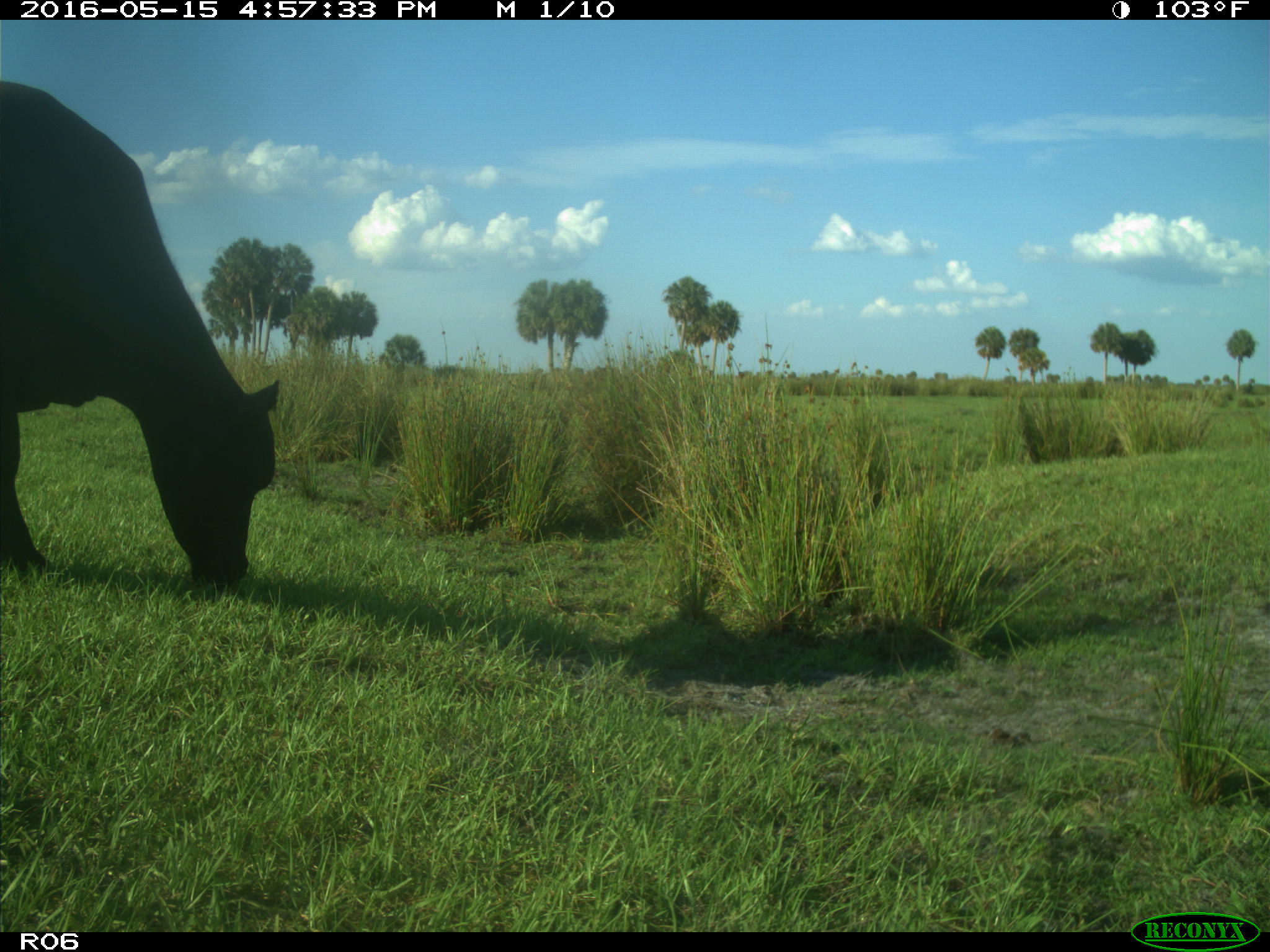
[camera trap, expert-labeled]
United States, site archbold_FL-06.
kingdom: Animalia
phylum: Chordata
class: Mammalia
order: Artiodactyla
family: Bovidae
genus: Bos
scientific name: Bos taurus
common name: domestic cow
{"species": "Bos taurus (domestic cow)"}